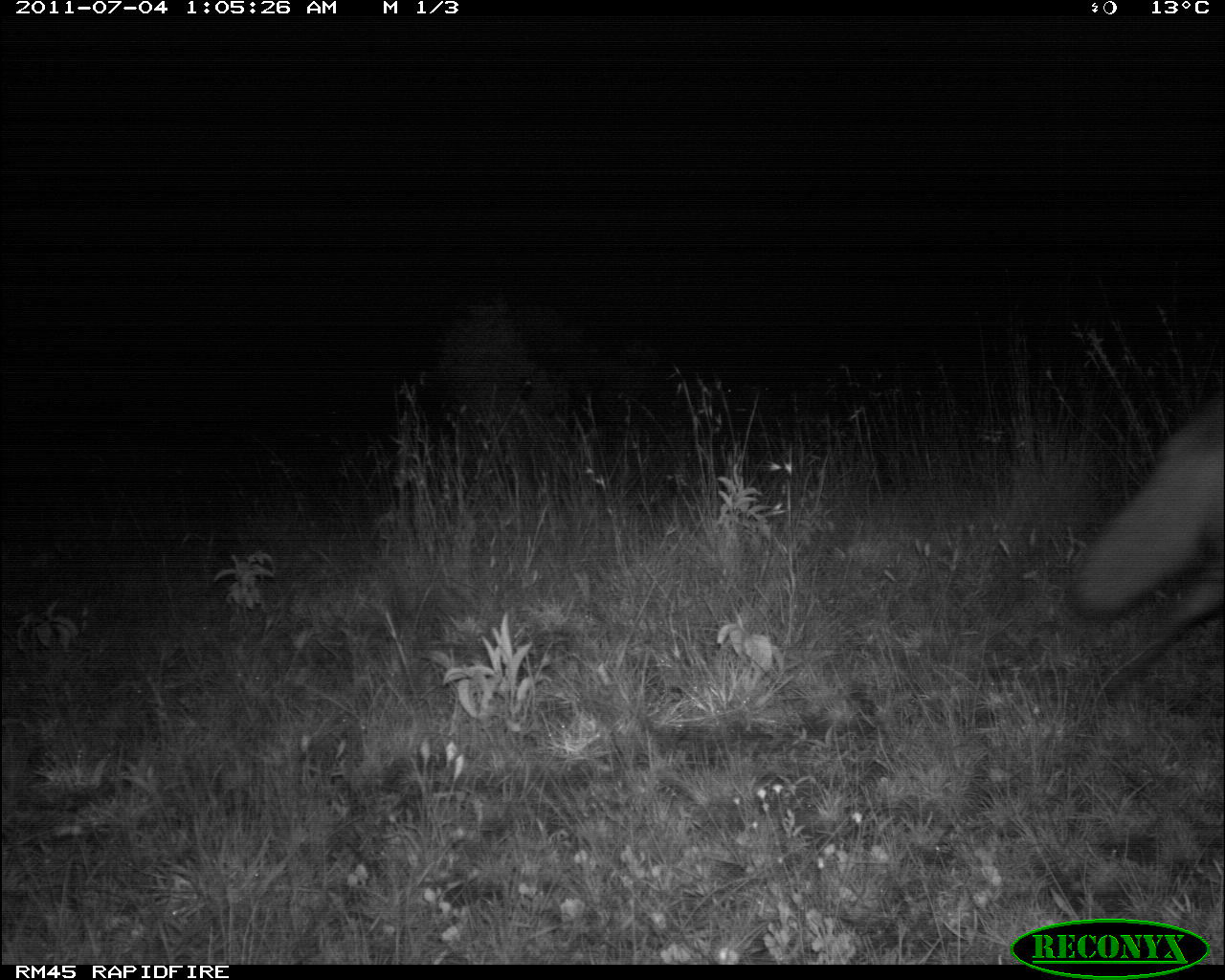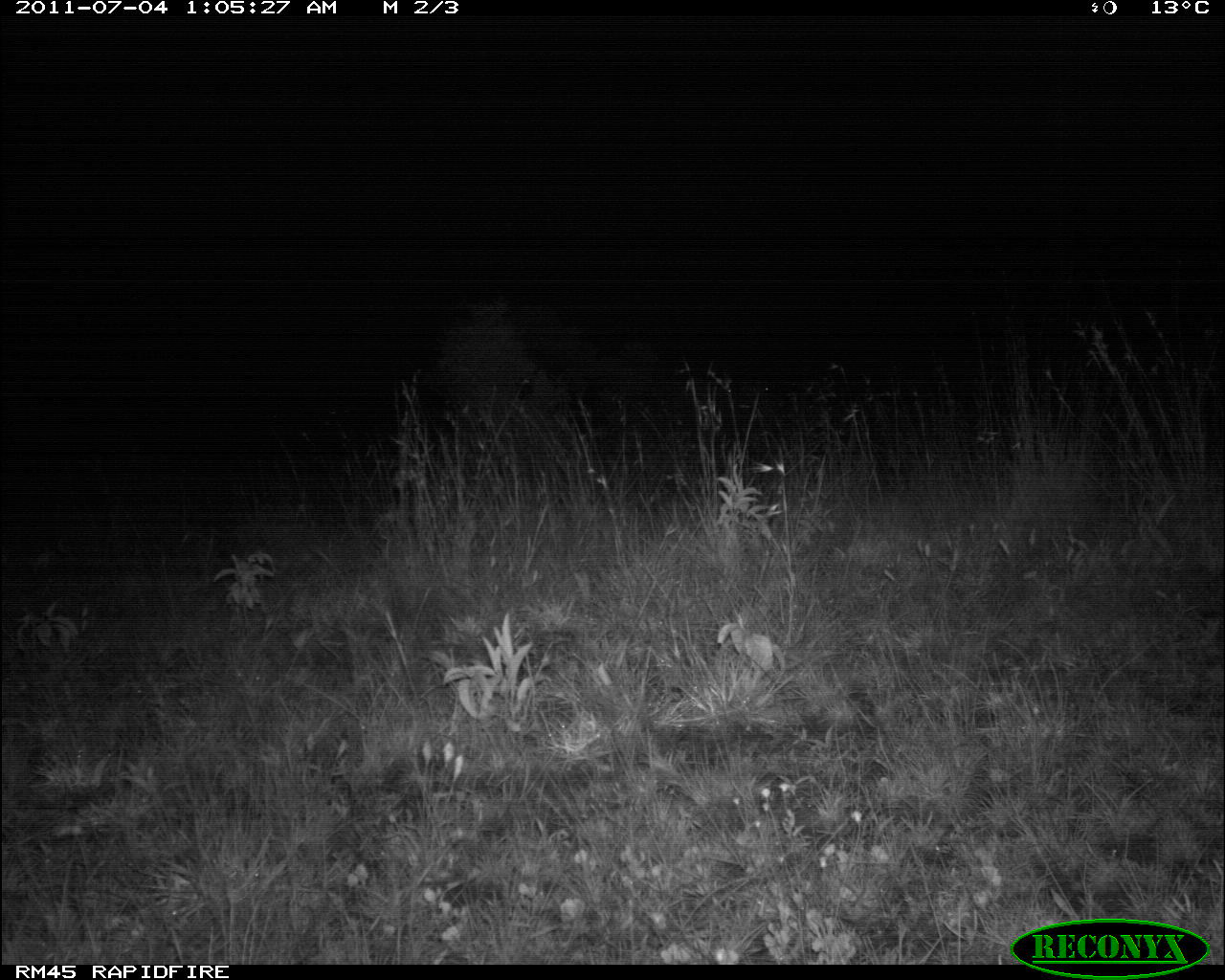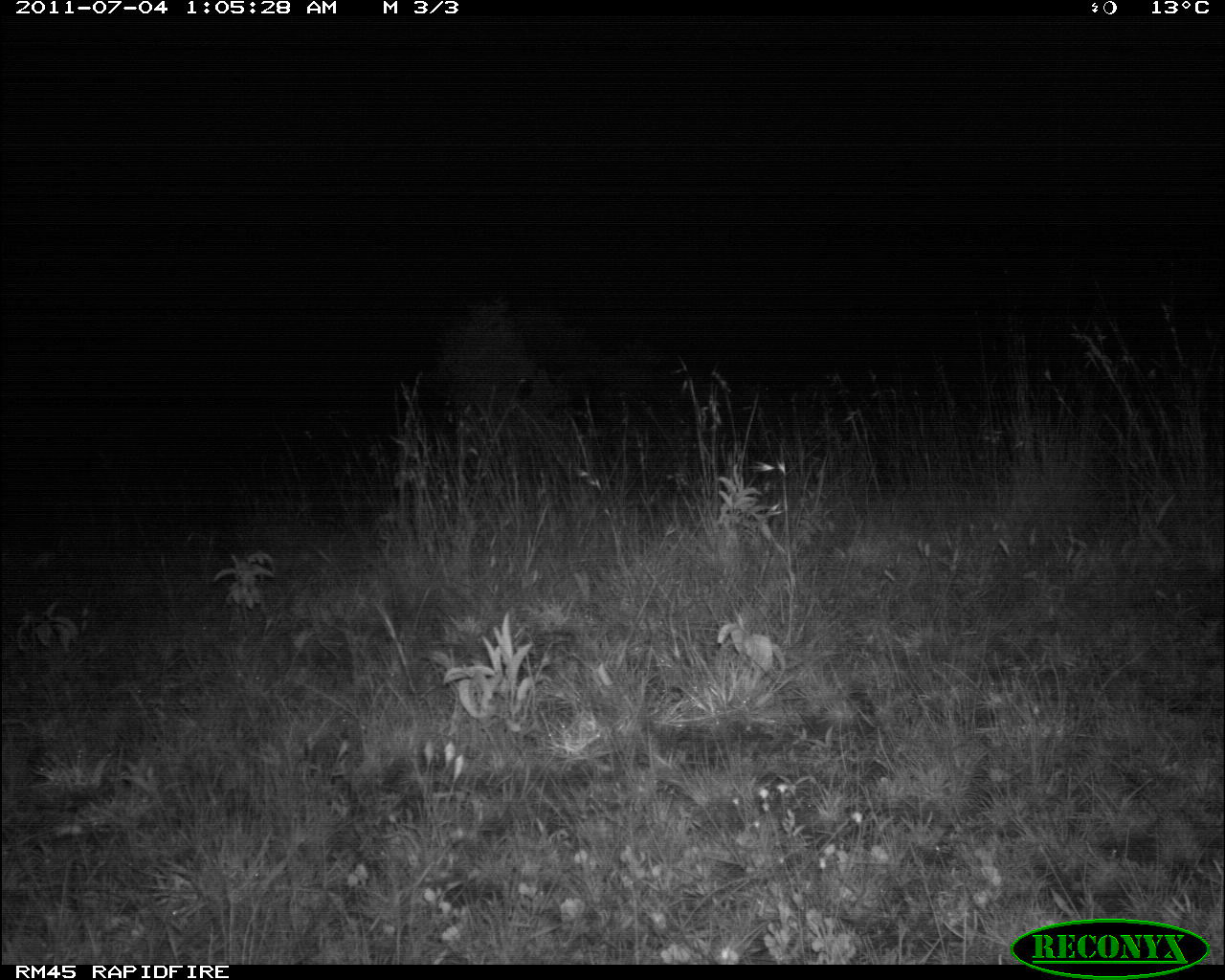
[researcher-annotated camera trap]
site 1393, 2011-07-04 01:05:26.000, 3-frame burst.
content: unidentified animal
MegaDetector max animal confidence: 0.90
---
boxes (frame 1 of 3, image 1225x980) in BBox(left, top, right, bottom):
unknown: BBox(1070, 401, 1225, 695)